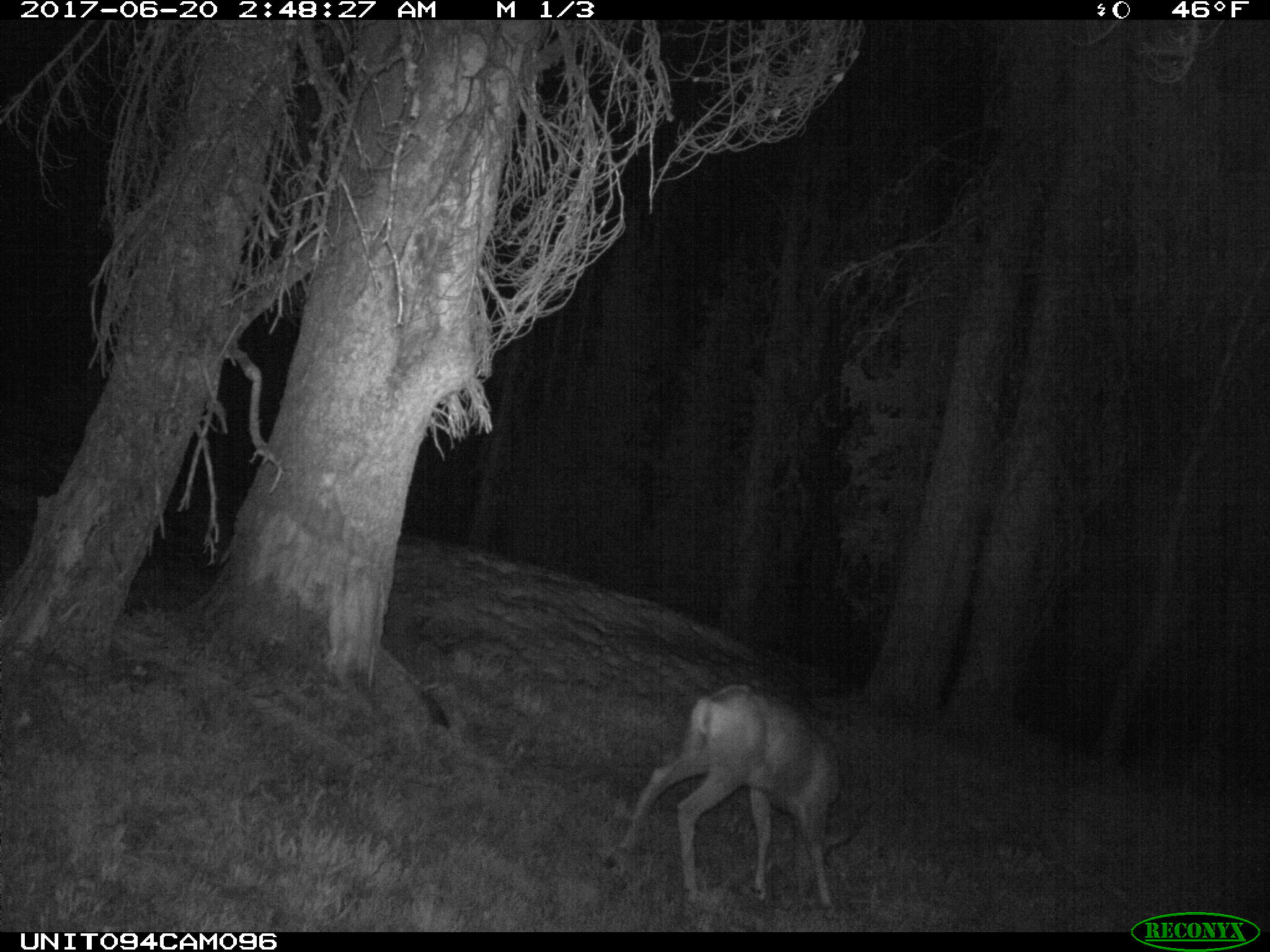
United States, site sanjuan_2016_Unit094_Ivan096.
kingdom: Animalia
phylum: Chordata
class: Mammalia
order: Artiodactyla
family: Cervidae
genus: Odocoileus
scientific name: Odocoileus hemionus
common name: mule deer